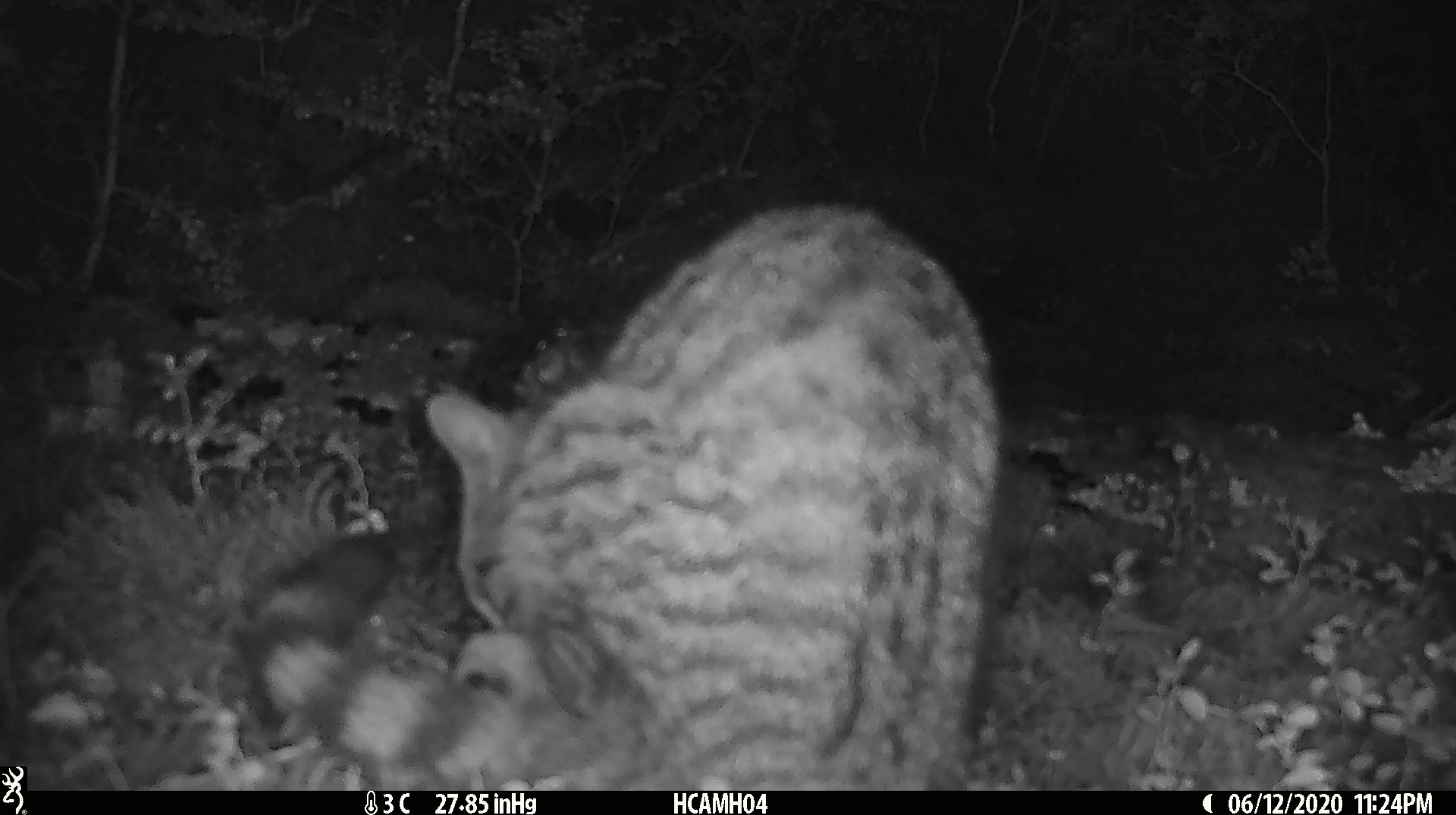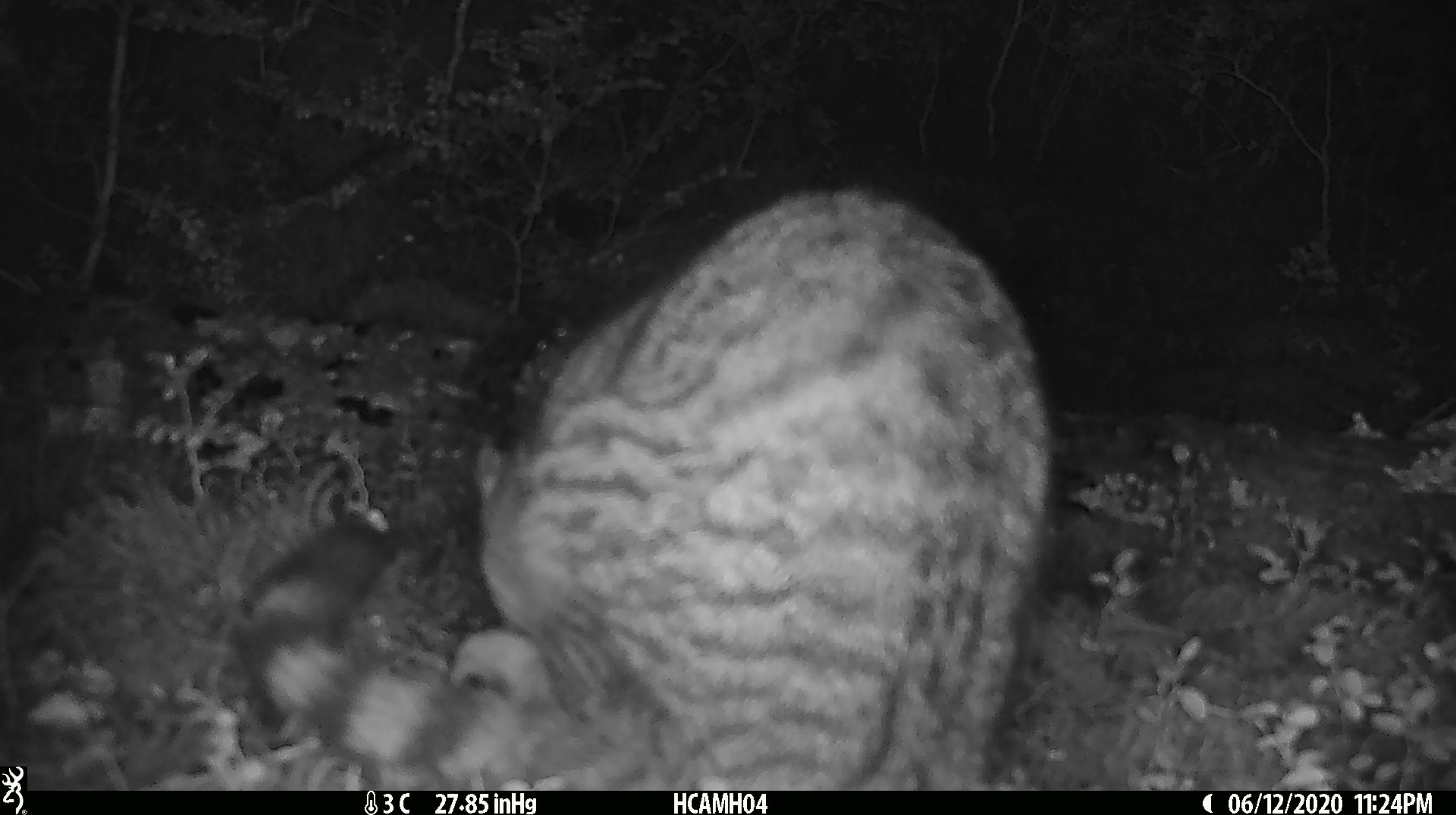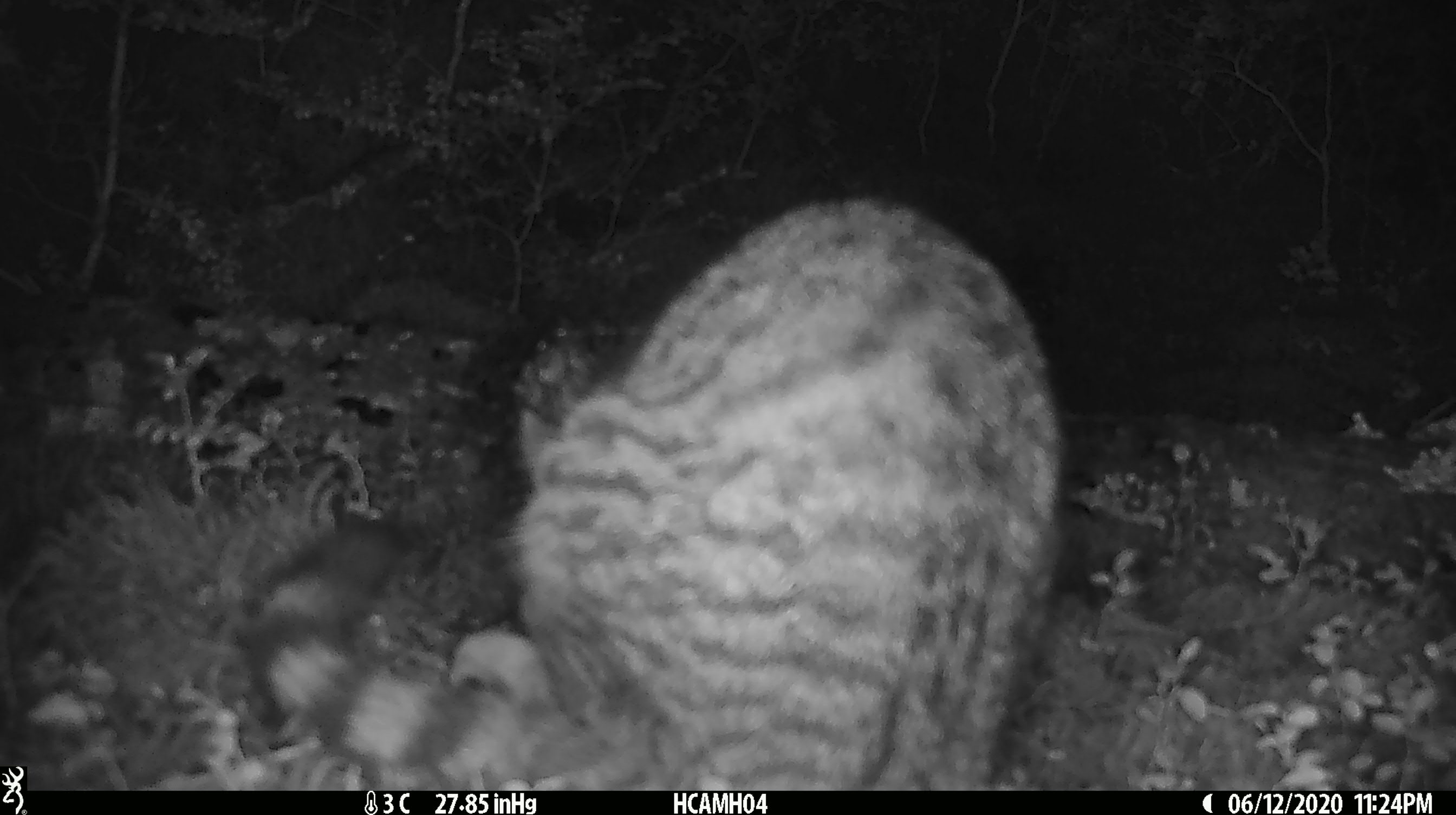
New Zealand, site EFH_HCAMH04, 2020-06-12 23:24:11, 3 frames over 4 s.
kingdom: Animalia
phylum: Chordata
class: Mammalia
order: Carnivora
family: Felidae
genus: Felis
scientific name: Felis catus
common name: domestic cat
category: cat